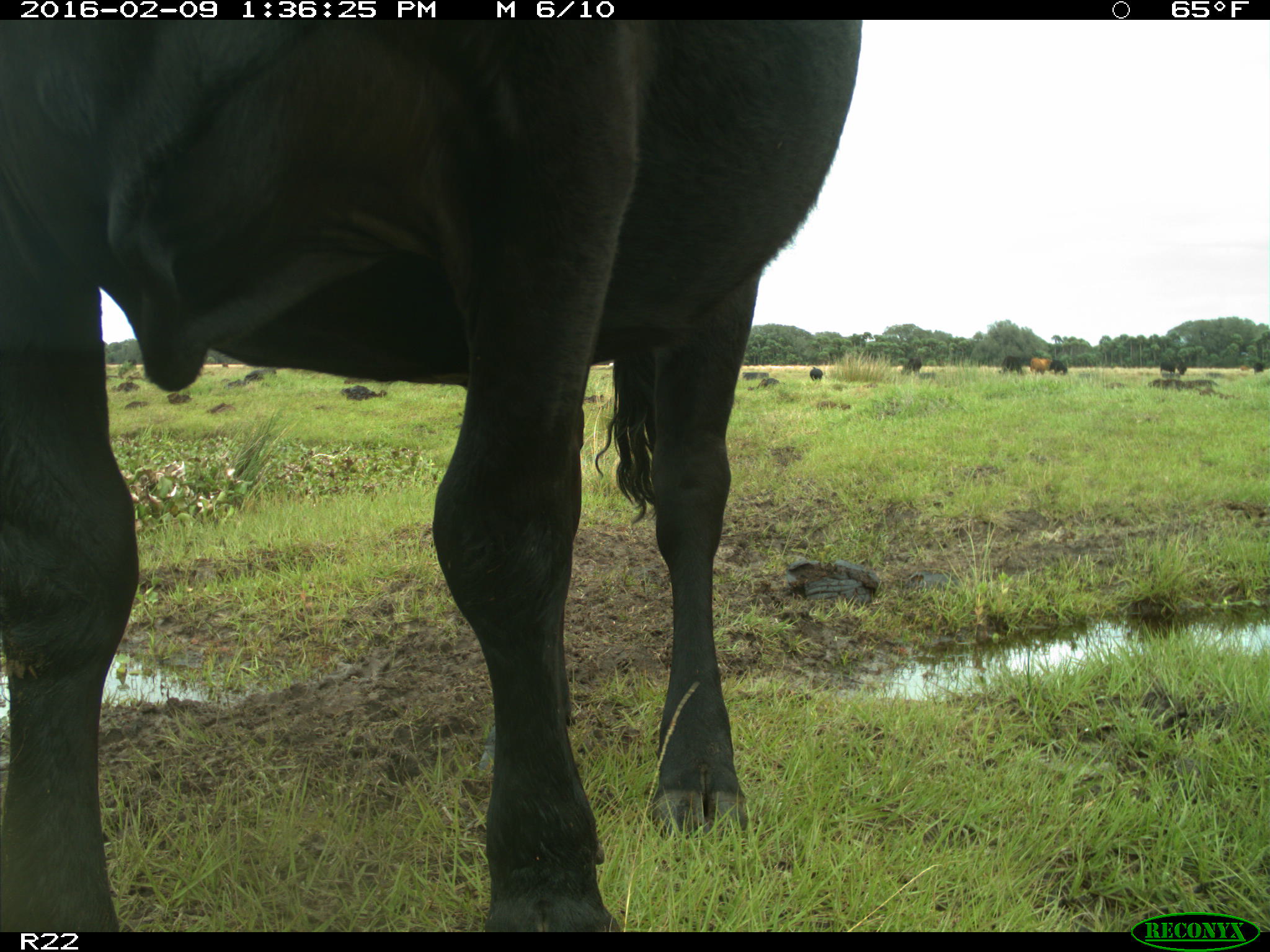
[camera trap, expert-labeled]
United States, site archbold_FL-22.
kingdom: Animalia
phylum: Chordata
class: Mammalia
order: Artiodactyla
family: Bovidae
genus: Bos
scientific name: Bos taurus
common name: domestic cow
Bos taurus (domestic cow).